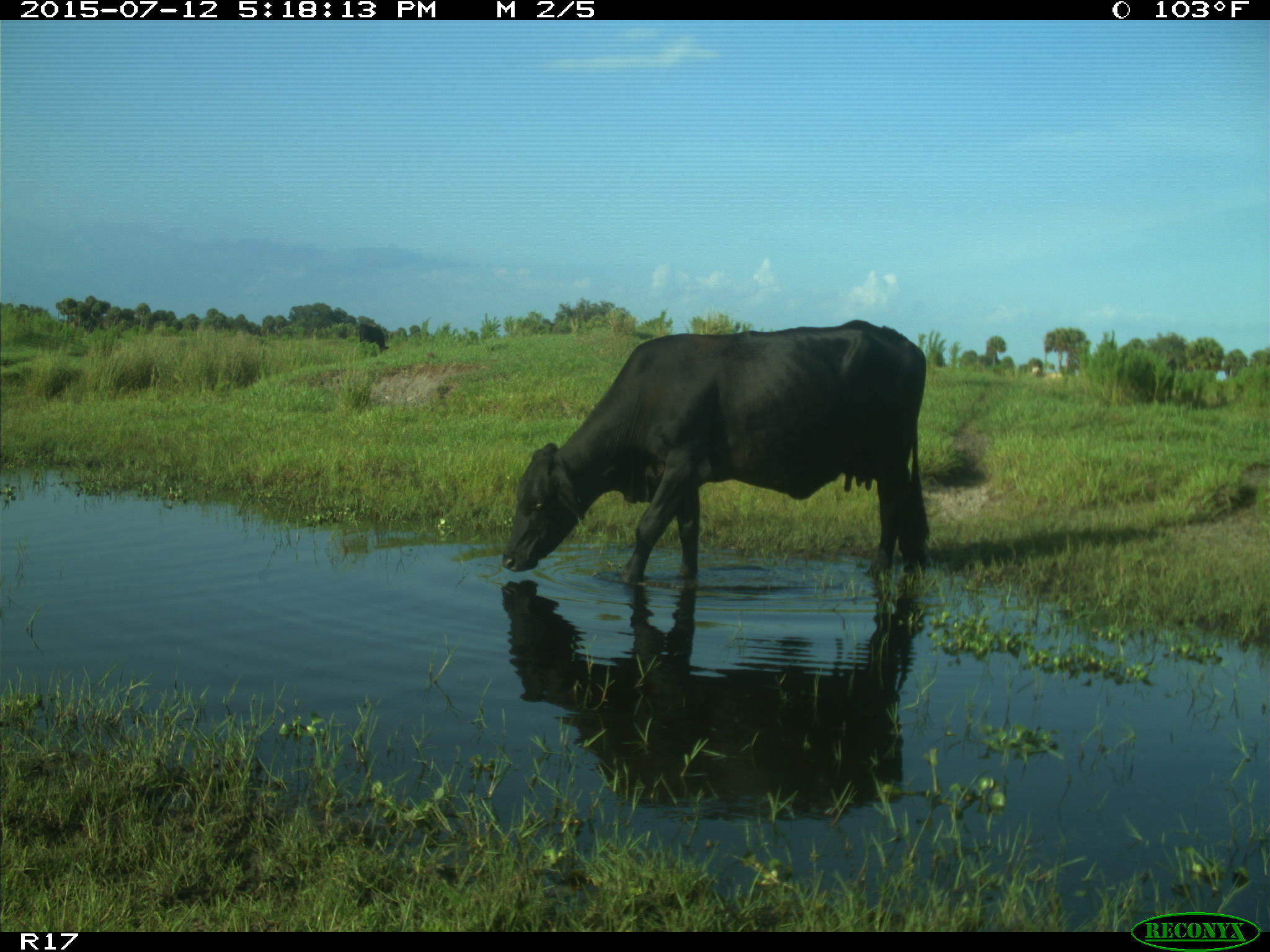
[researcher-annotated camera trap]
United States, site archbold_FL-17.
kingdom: Animalia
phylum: Chordata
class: Mammalia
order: Artiodactyla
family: Bovidae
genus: Bos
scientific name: Bos taurus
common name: domestic cow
Bos taurus (domestic cow).